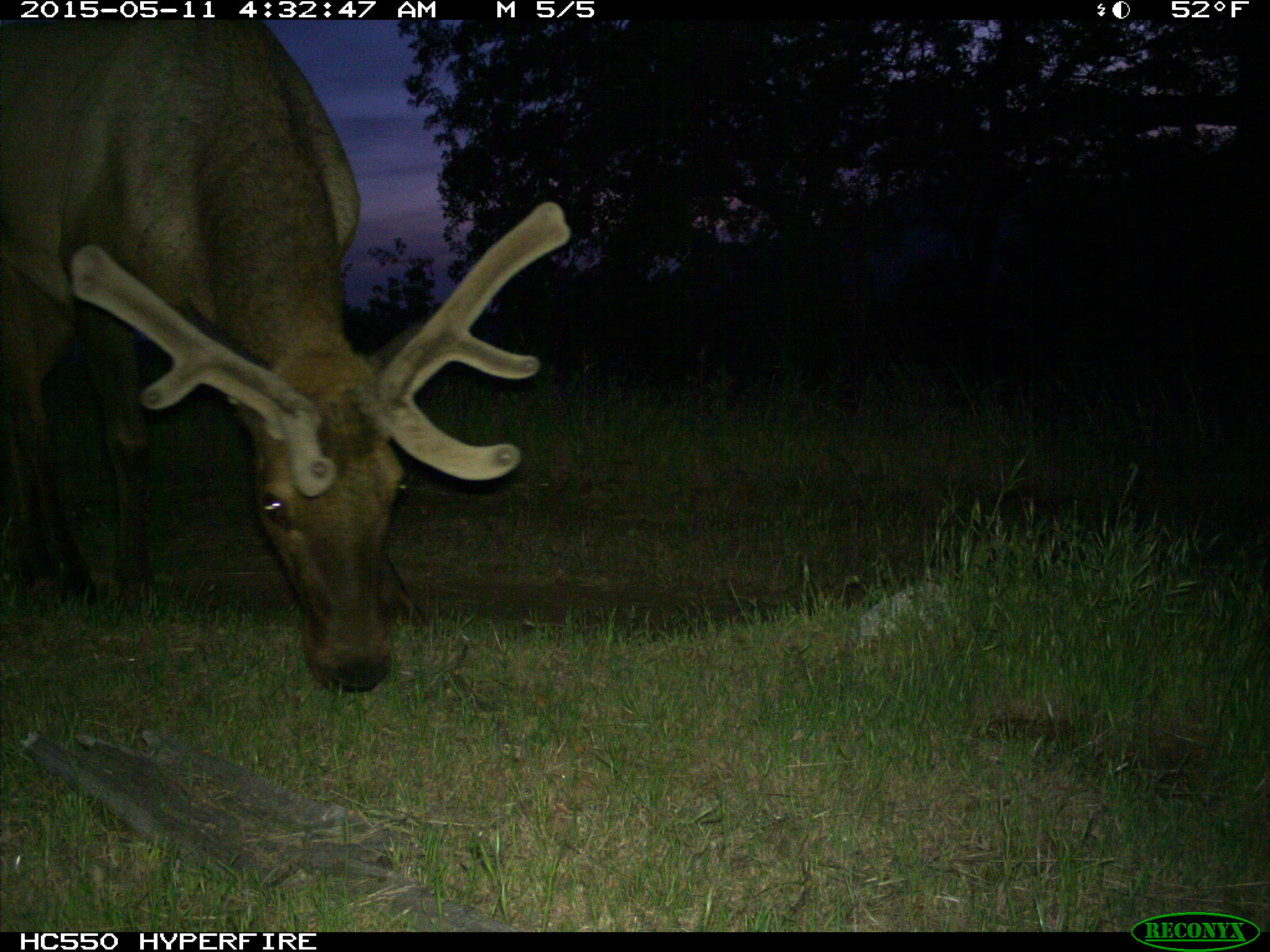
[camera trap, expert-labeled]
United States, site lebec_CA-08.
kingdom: Animalia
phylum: Chordata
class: Mammalia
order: Artiodactyla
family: Cervidae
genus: Cervus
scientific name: Cervus canadensis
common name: elk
Cervus canadensis (elk).